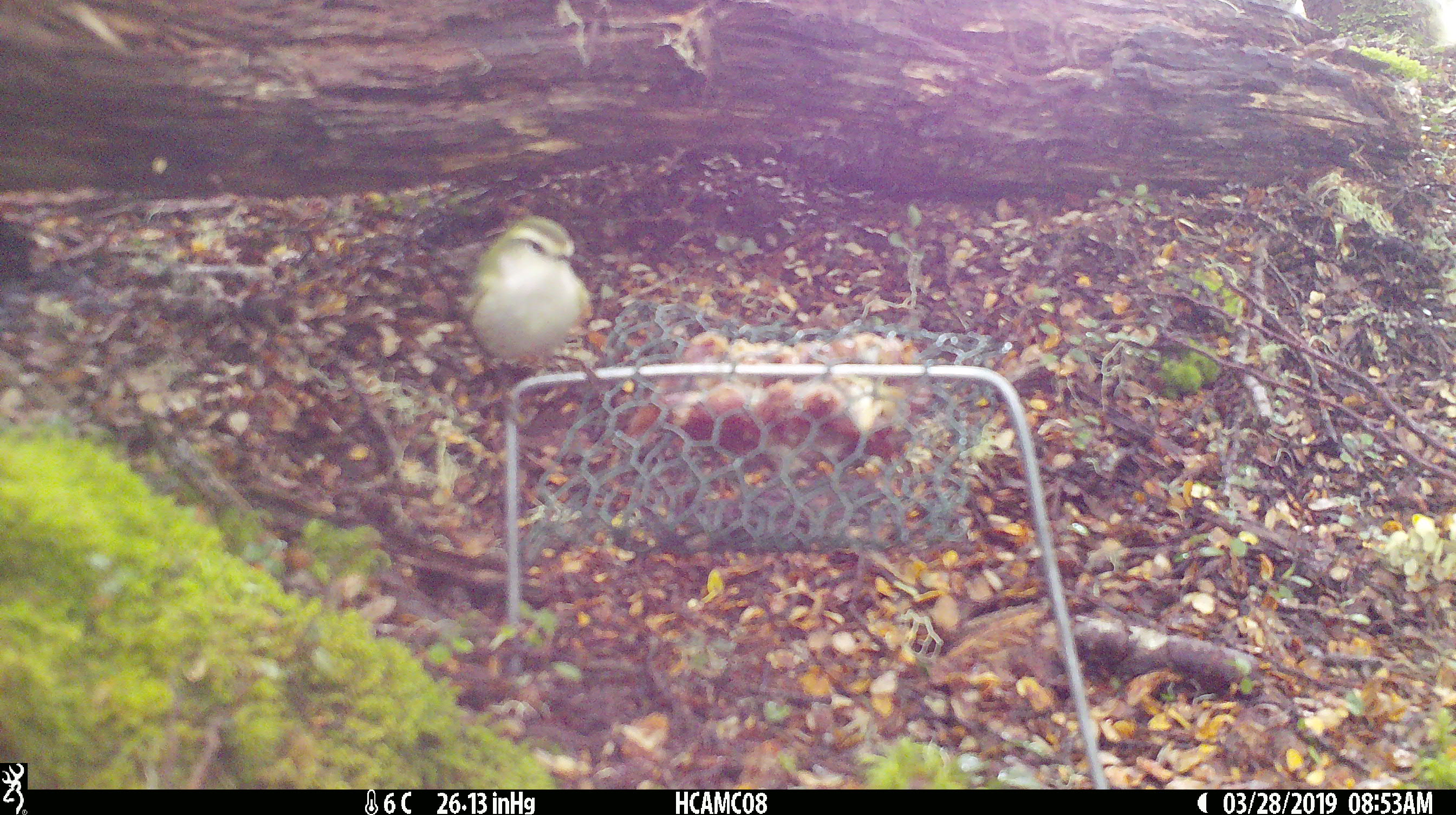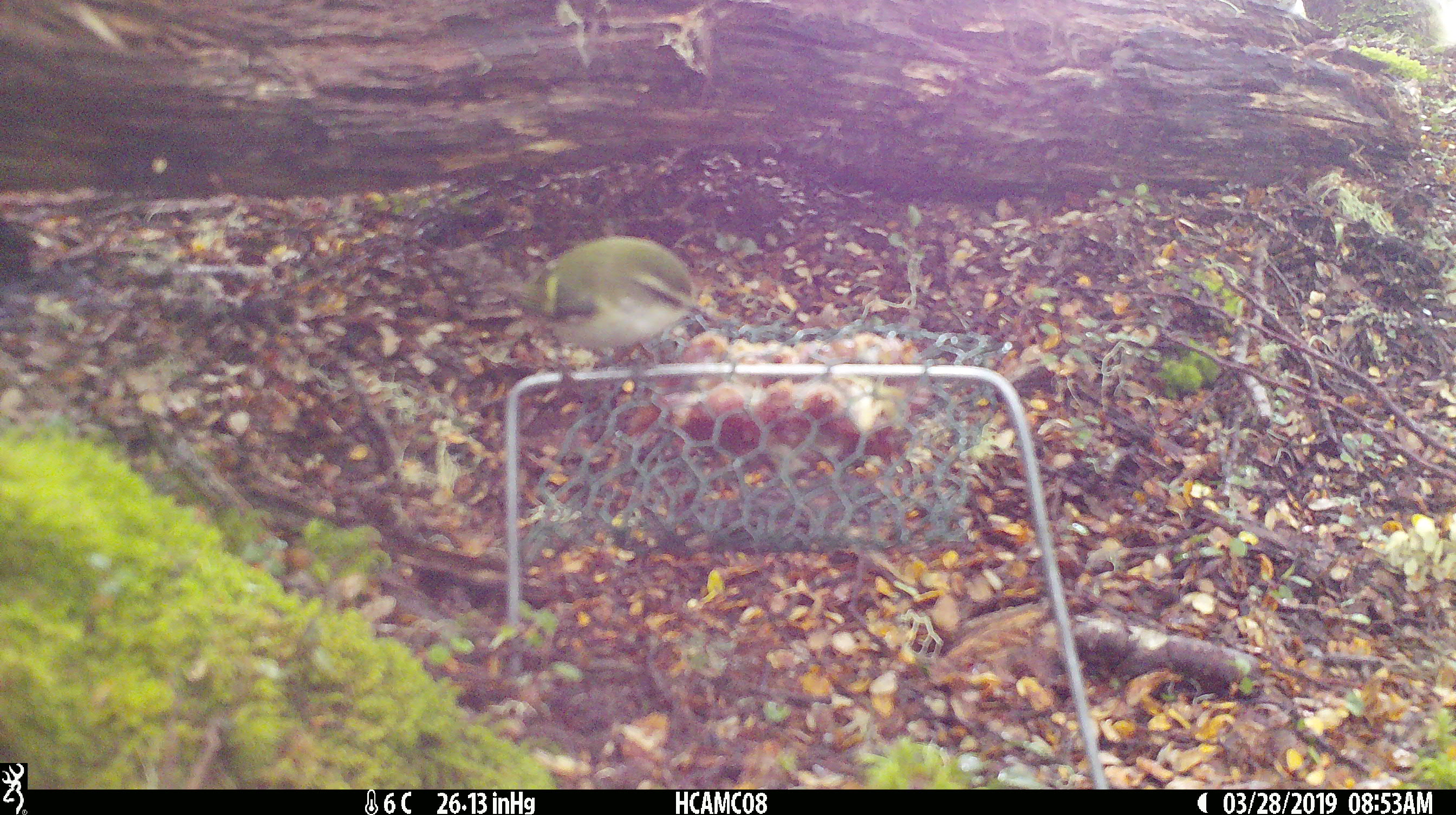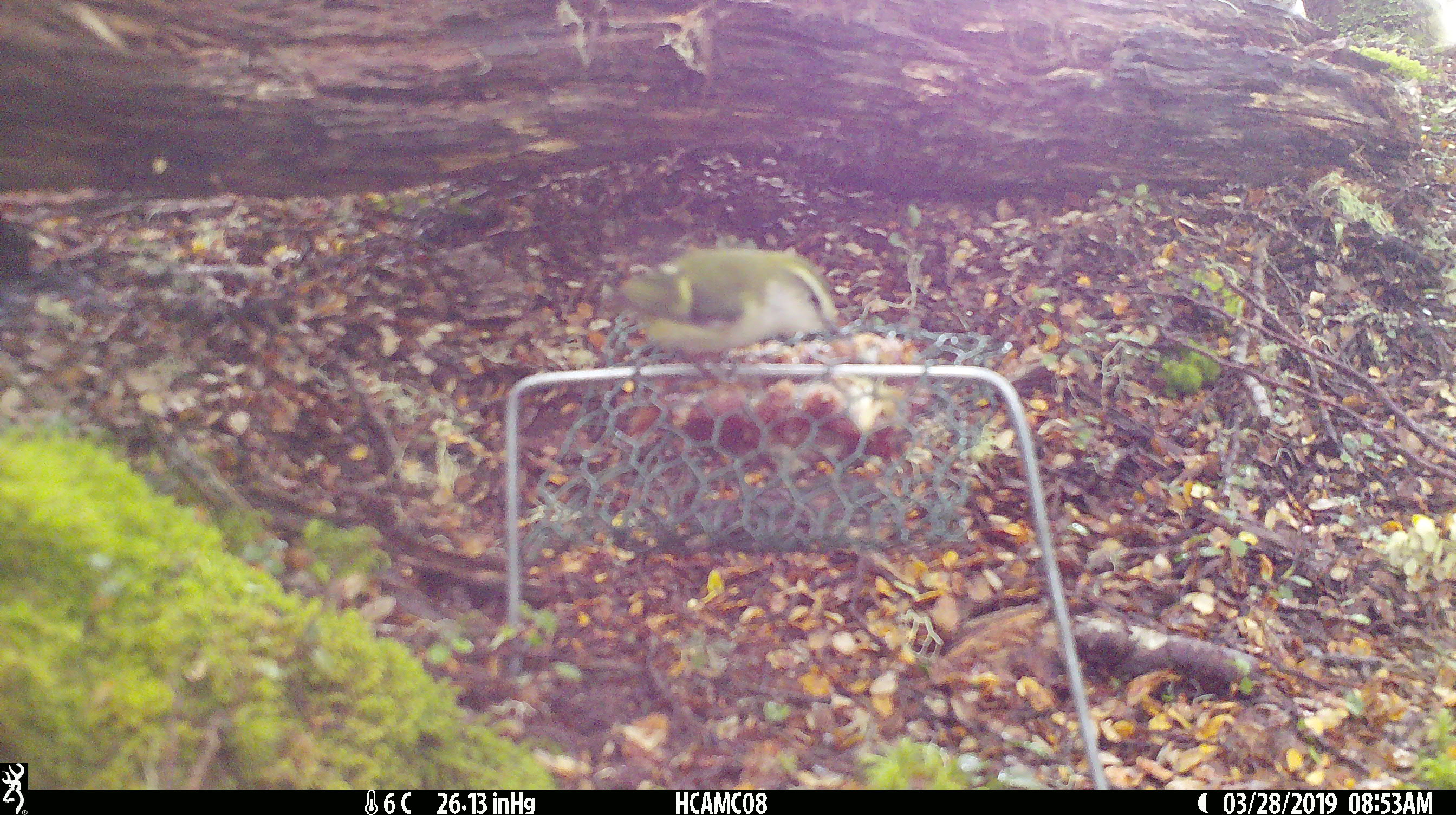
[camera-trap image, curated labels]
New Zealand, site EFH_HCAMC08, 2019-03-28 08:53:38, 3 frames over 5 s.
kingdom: Animalia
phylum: Chordata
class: Aves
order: Passeriformes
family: Acanthisittidae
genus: Acanthisitta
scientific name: Acanthisitta chloris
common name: rifleman